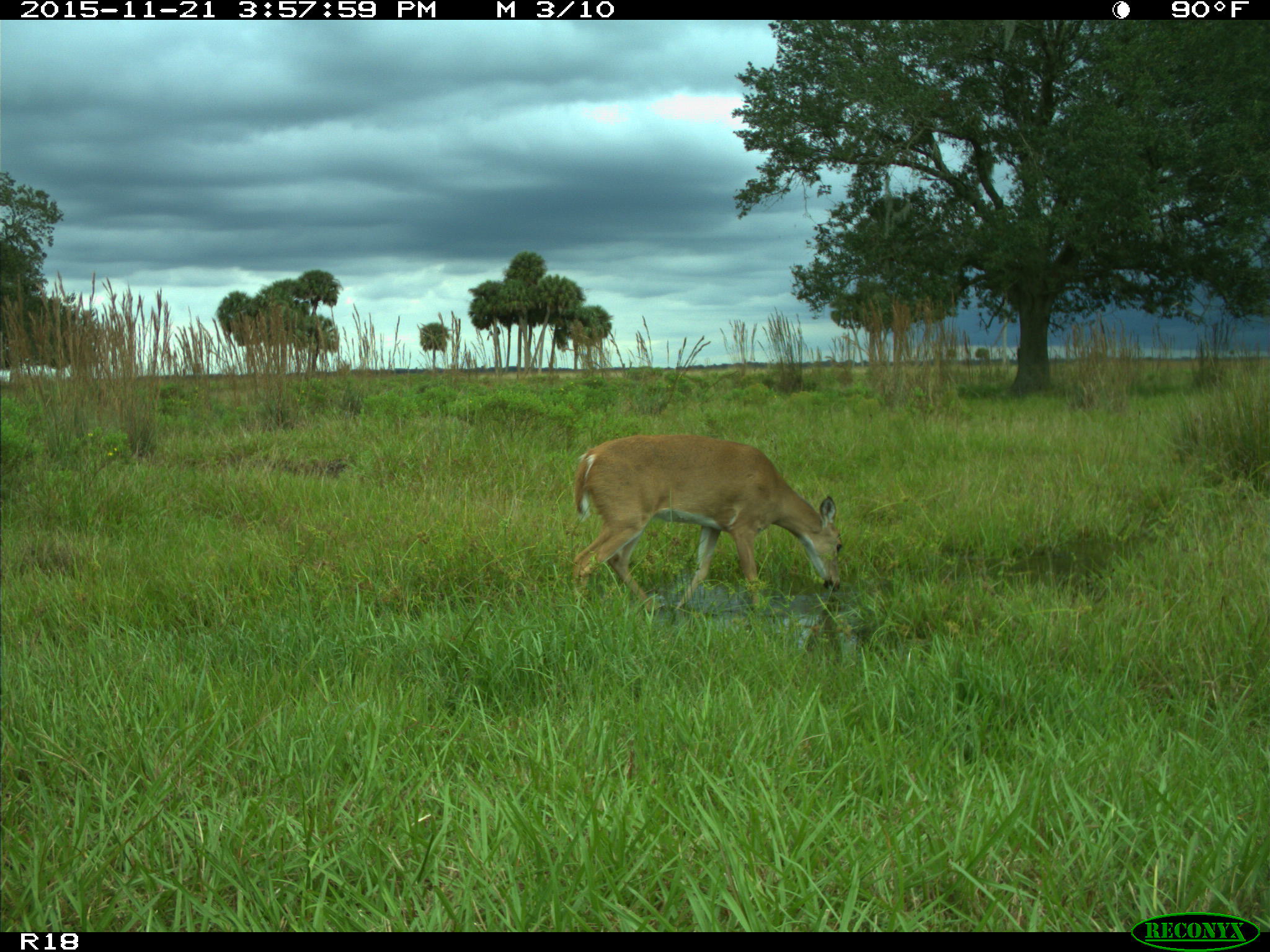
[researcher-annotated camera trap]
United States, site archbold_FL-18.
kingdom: Animalia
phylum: Chordata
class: Mammalia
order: Artiodactyla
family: Cervidae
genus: Odocoileus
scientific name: Odocoileus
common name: deer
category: unidentified deer